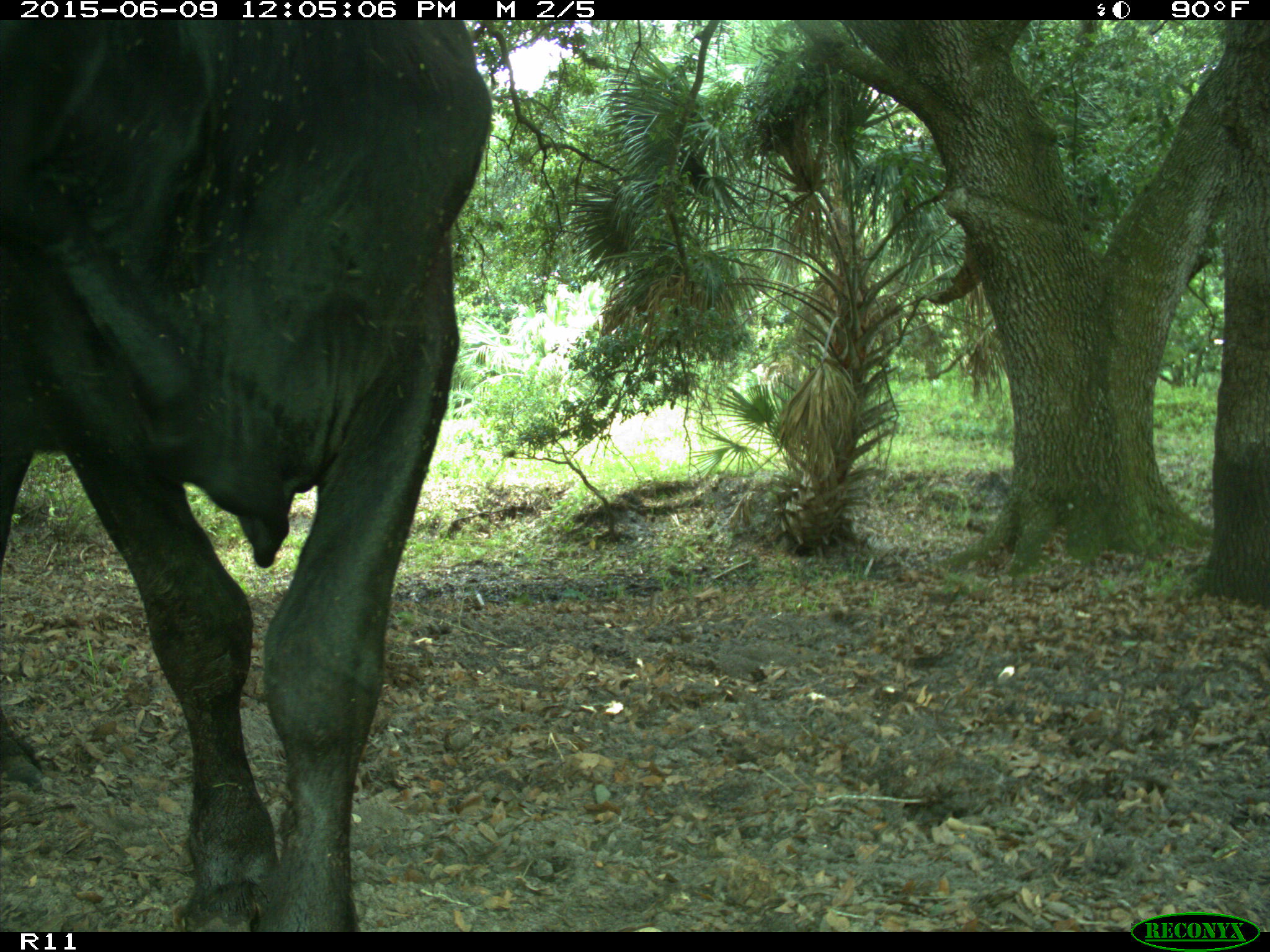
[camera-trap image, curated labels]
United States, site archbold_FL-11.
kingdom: Animalia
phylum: Chordata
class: Mammalia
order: Artiodactyla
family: Bovidae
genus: Bos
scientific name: Bos taurus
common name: domestic cow